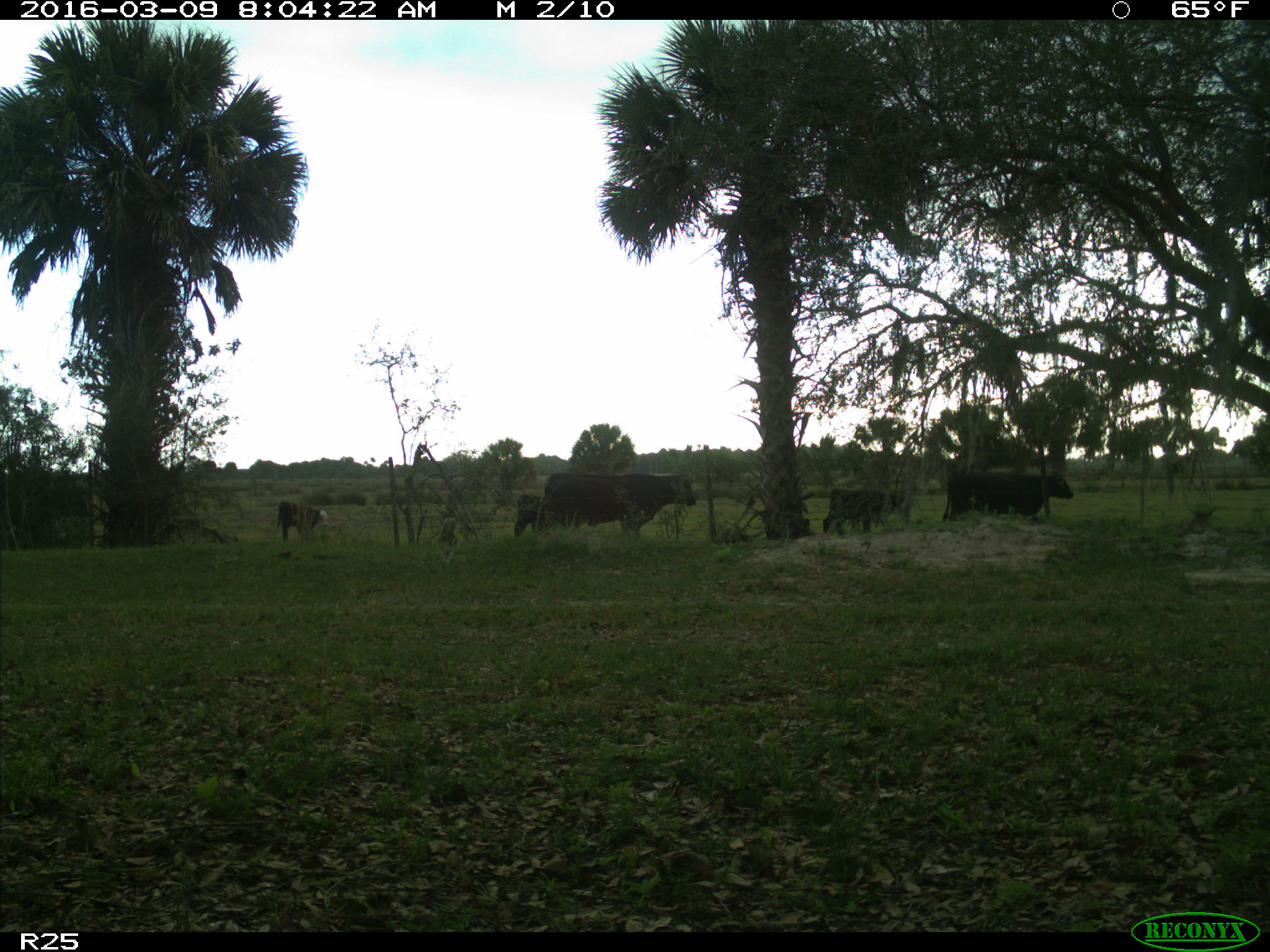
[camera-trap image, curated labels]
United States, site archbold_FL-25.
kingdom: Animalia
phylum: Chordata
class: Mammalia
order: Artiodactyla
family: Bovidae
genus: Bos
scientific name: Bos taurus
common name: domestic cow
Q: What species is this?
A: Bos taurus (domestic cow).